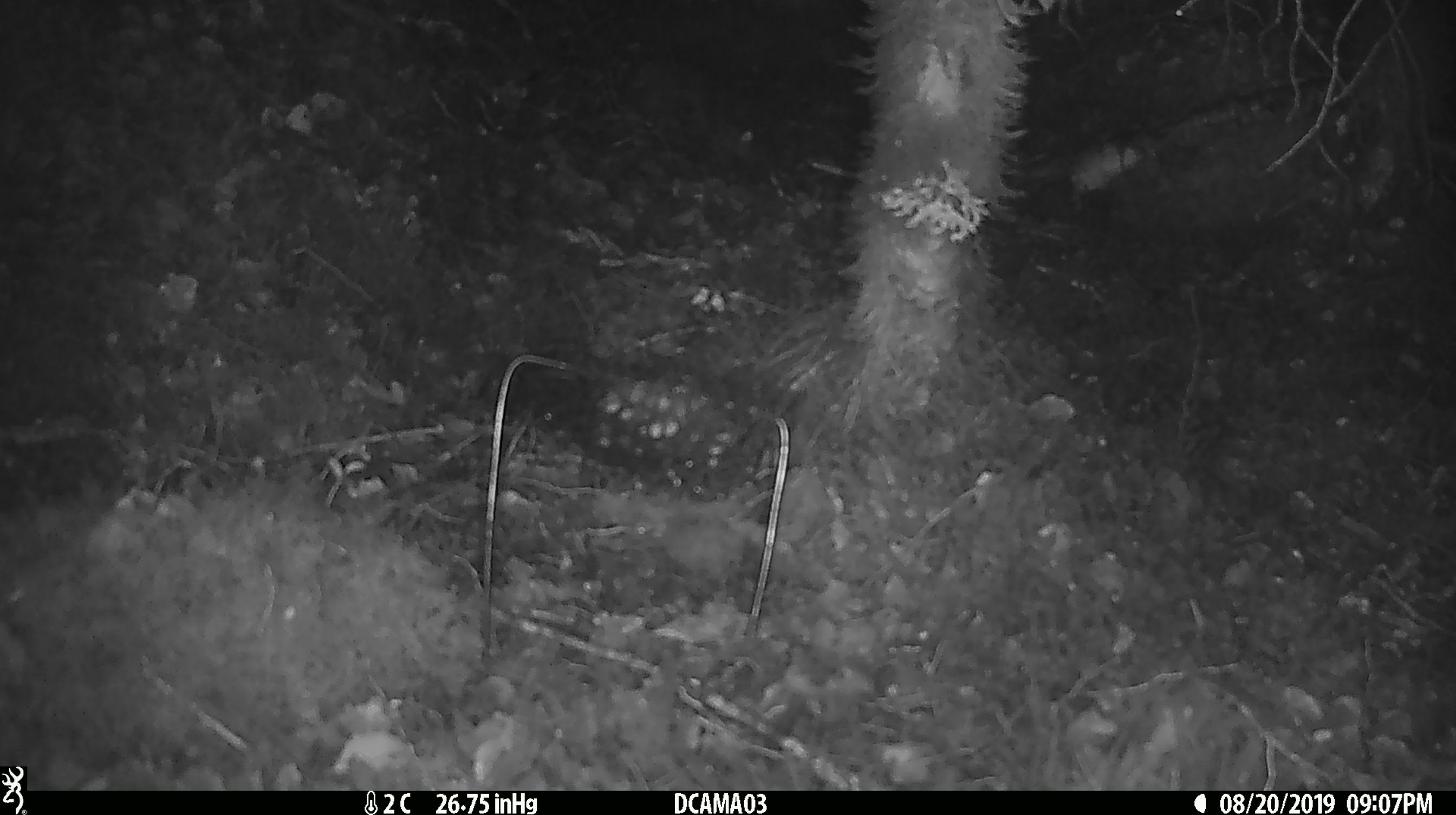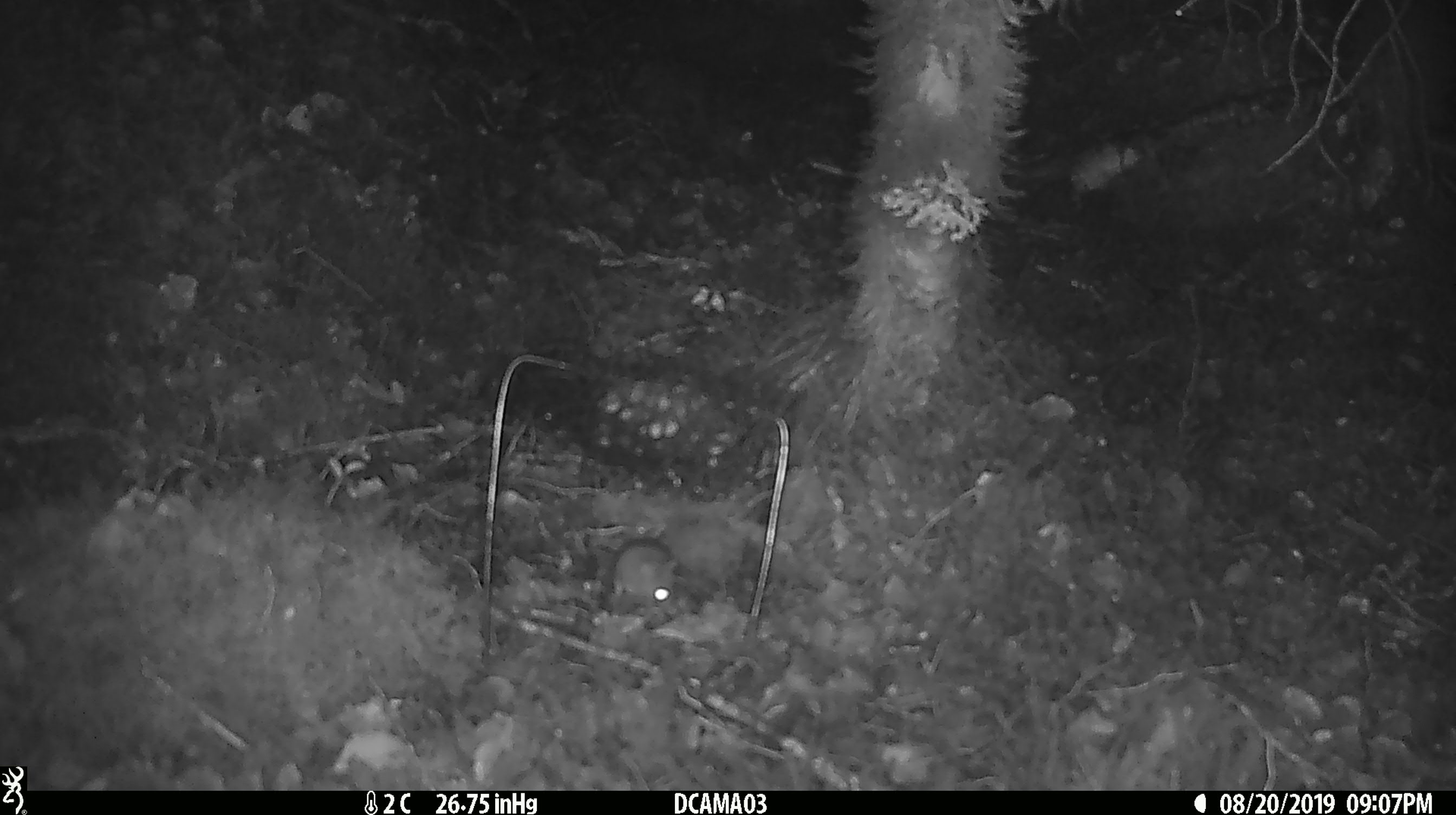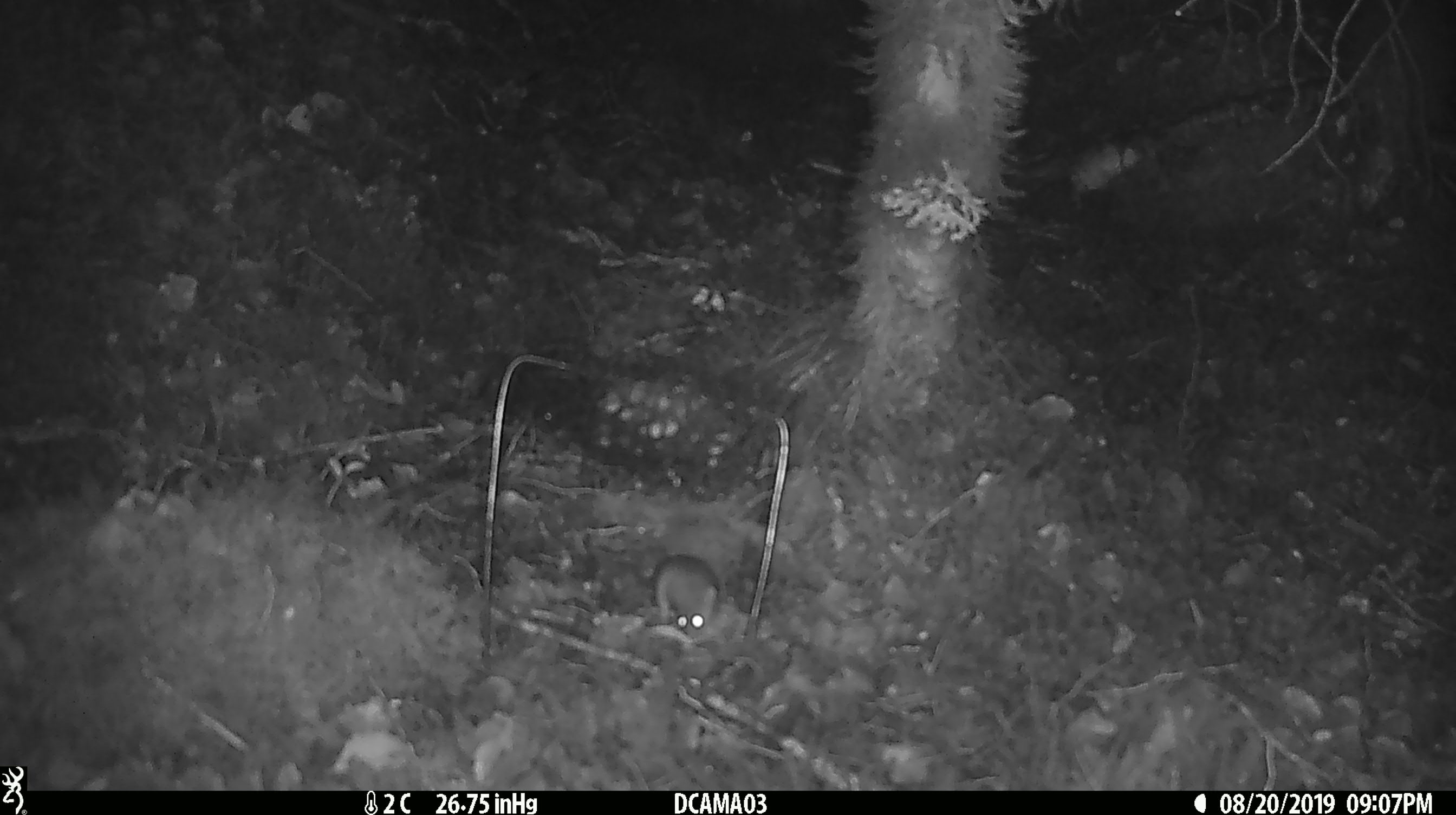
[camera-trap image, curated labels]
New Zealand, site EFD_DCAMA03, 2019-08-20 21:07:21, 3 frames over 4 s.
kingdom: Animalia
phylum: Chordata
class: Mammalia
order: Rodentia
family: Muridae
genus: Mus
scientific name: Mus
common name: mouse